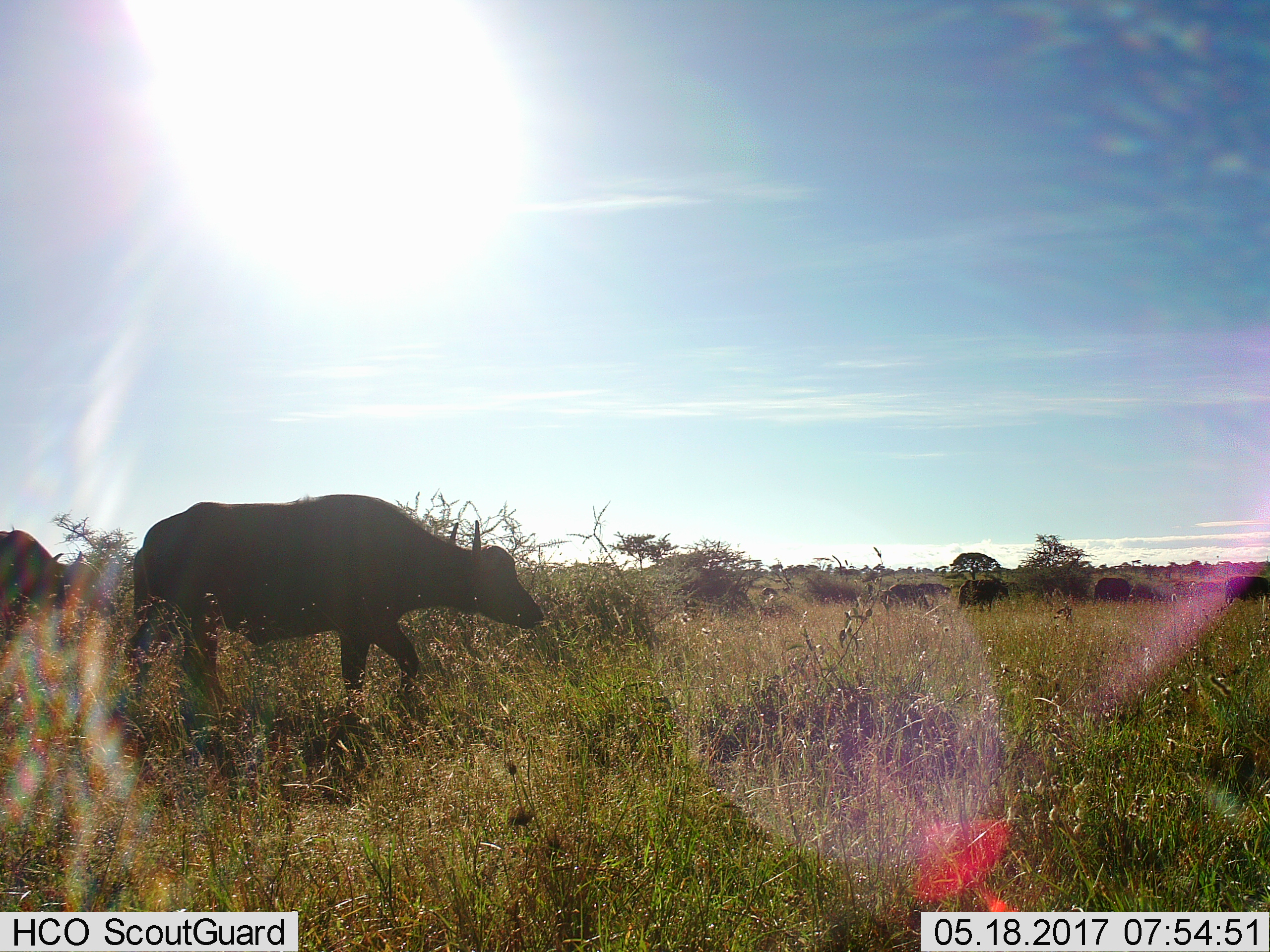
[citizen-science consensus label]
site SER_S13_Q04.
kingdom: Animalia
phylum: Chordata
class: Mammalia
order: Artiodactyla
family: Bovidae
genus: Syncerus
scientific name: Syncerus caffer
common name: african buffalo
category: buffalo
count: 7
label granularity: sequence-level